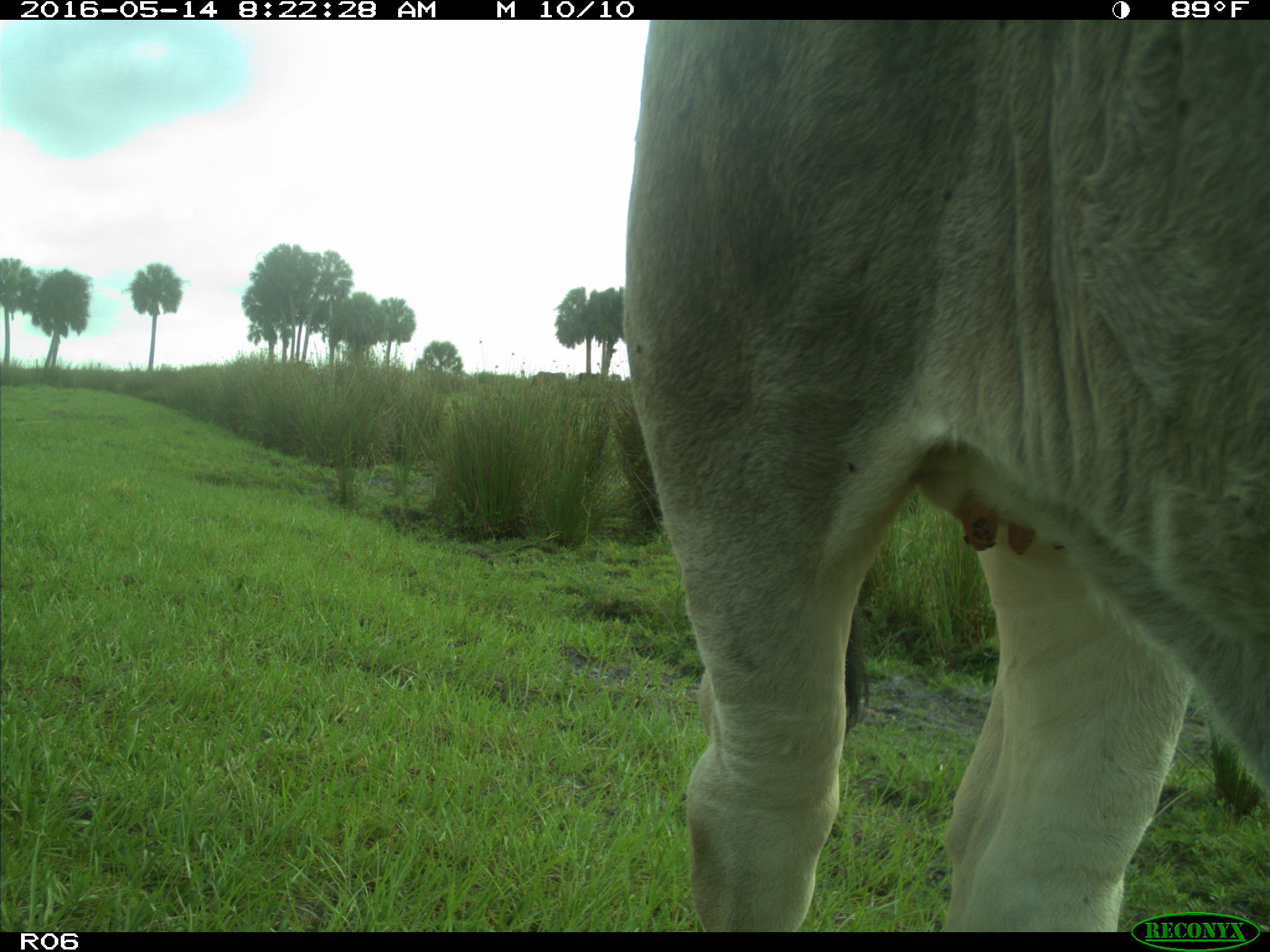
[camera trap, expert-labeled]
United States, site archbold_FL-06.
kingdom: Animalia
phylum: Chordata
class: Mammalia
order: Artiodactyla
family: Bovidae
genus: Bos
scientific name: Bos taurus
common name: domestic cow